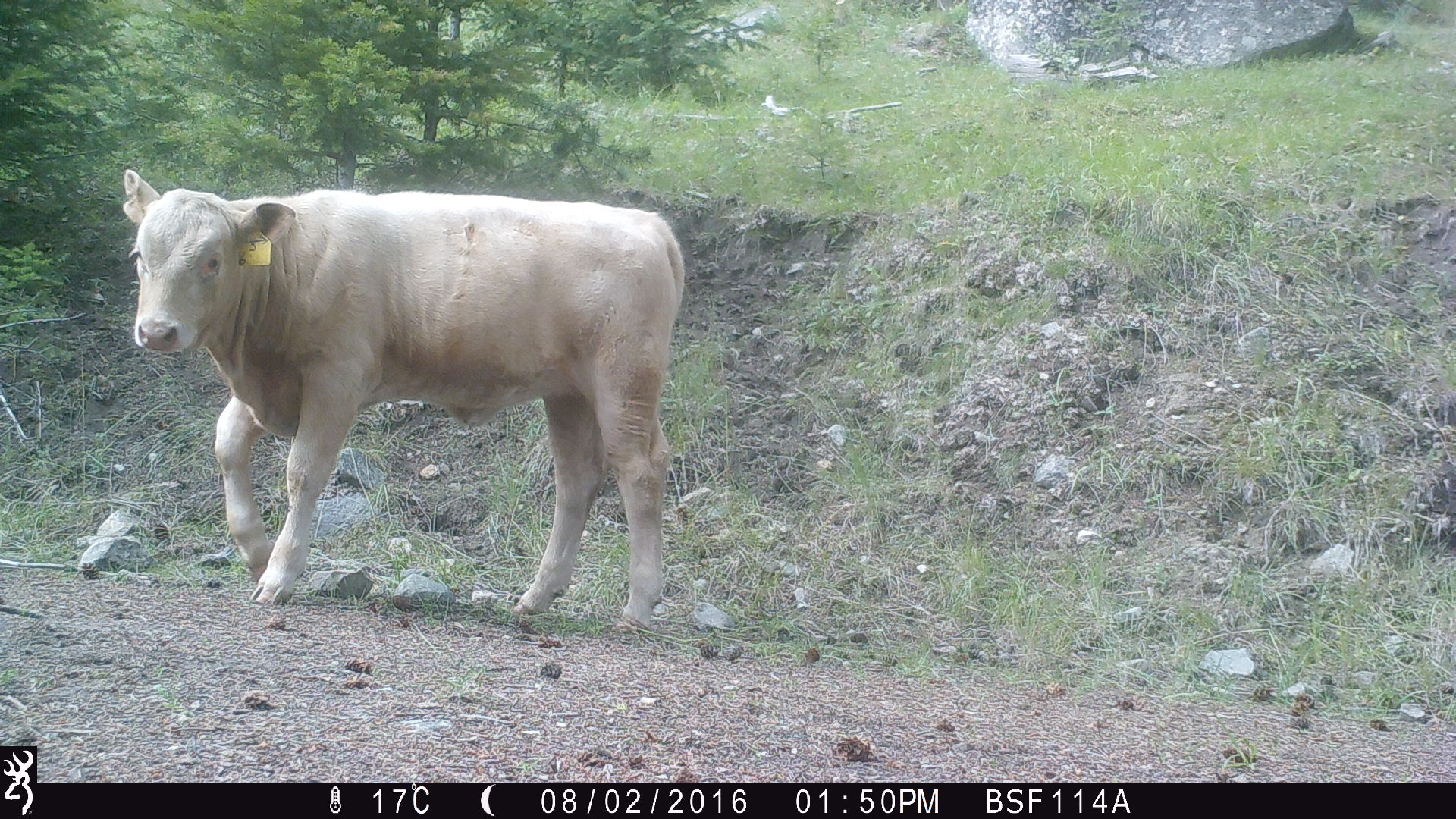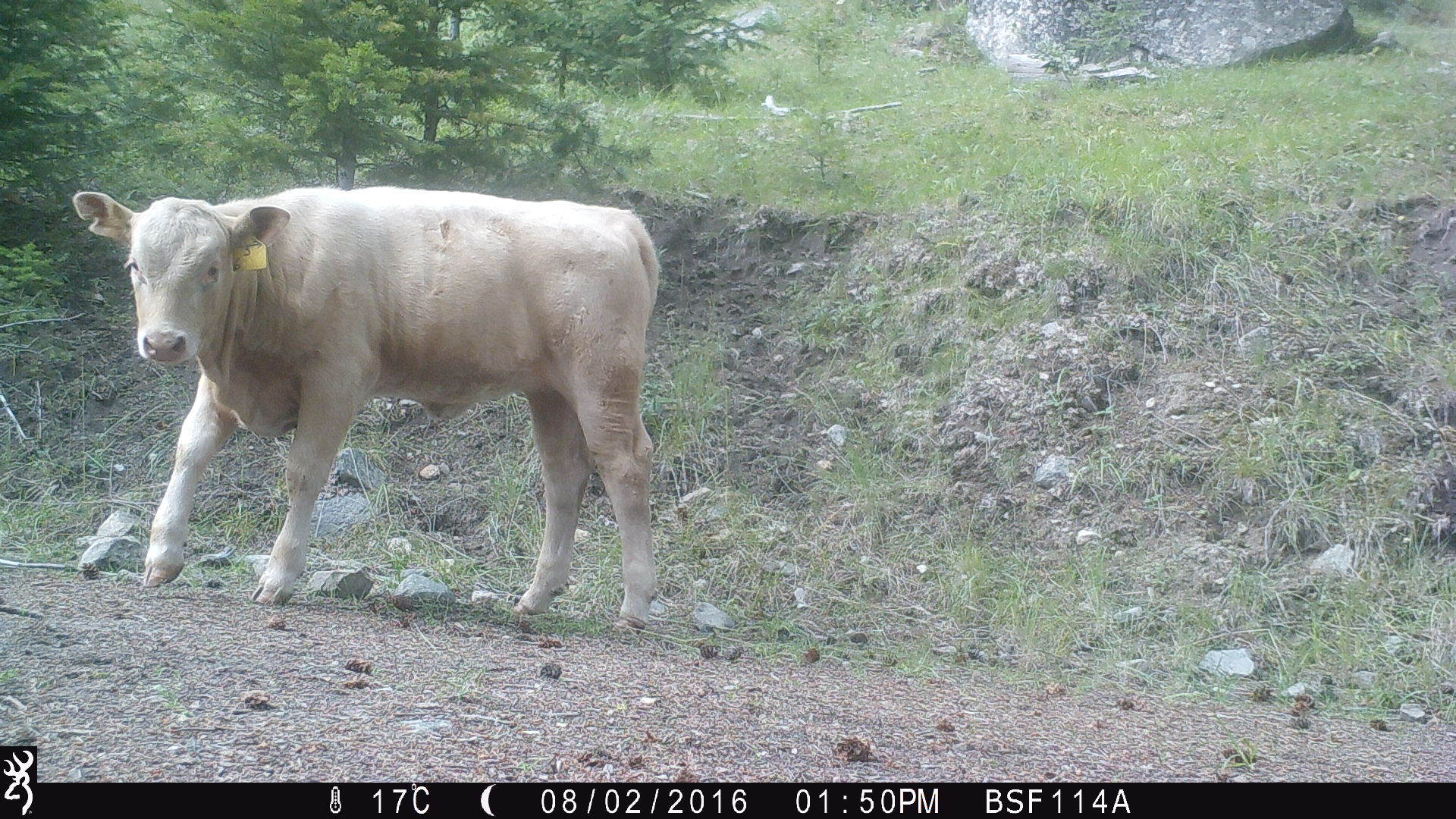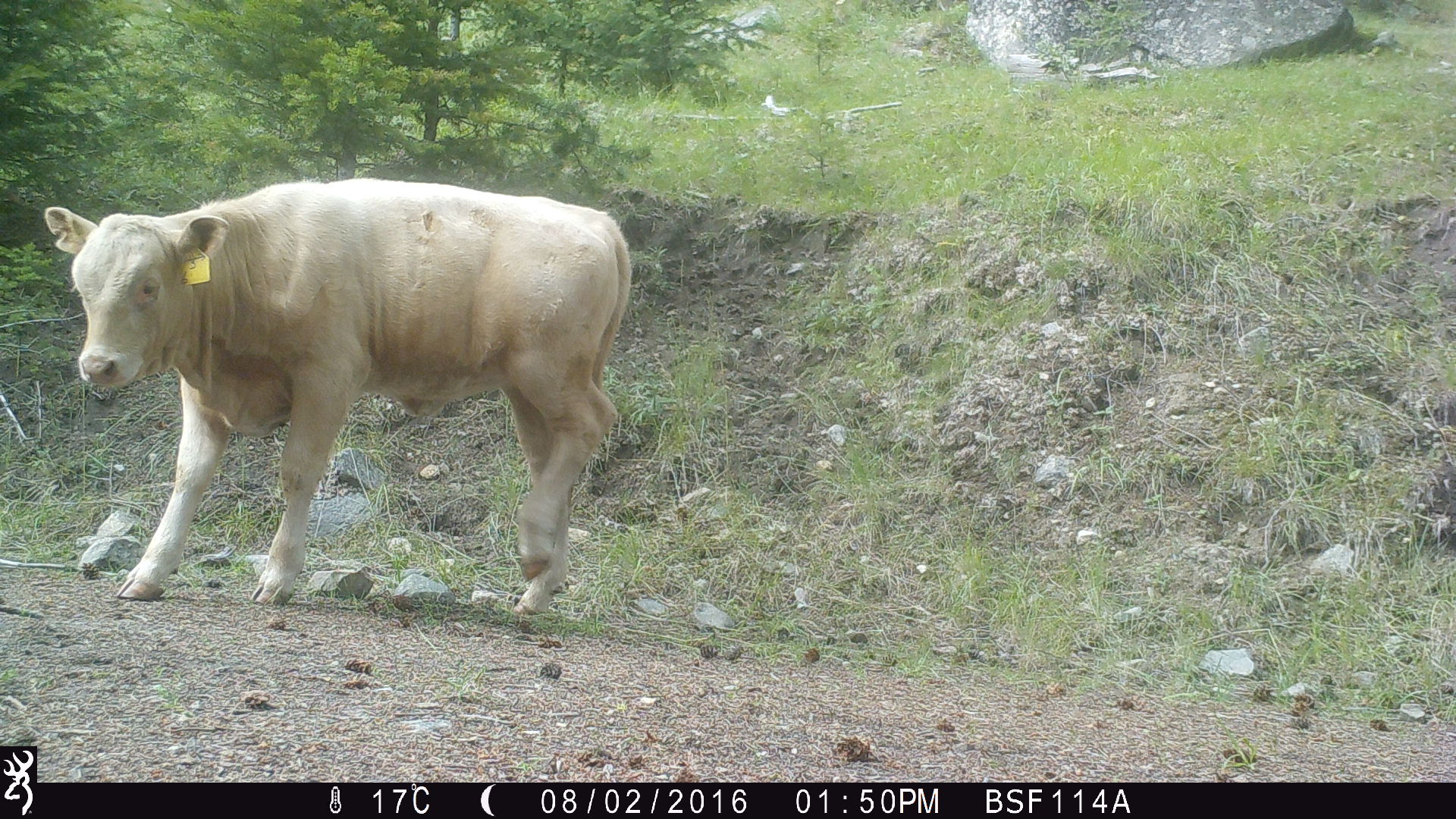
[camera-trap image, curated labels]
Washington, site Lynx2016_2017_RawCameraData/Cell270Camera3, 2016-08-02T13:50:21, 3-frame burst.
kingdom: Animalia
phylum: Chordata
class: Mammalia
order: Artiodactyla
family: Bovidae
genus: Bos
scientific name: Bos taurus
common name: domestic cattle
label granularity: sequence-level